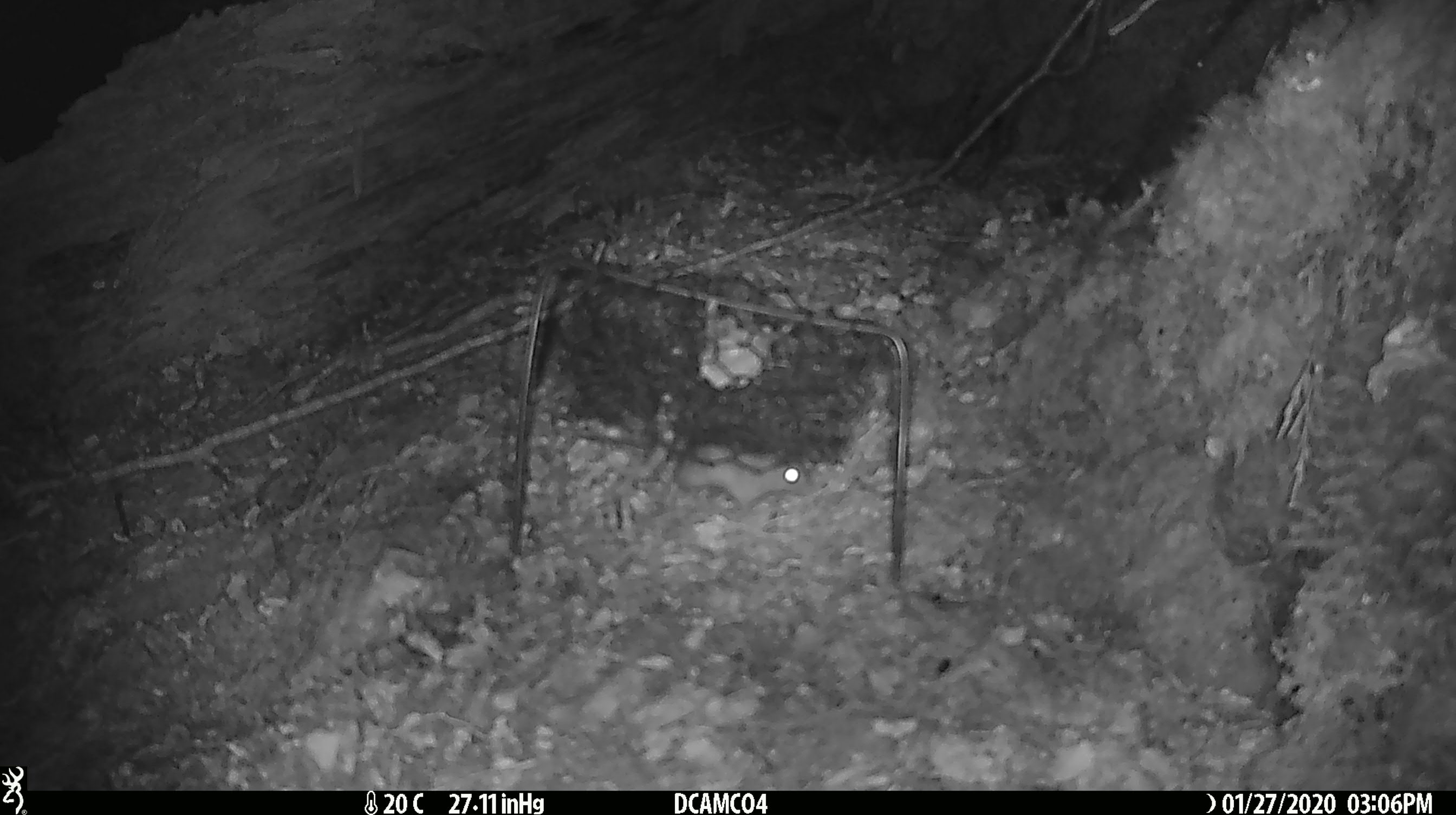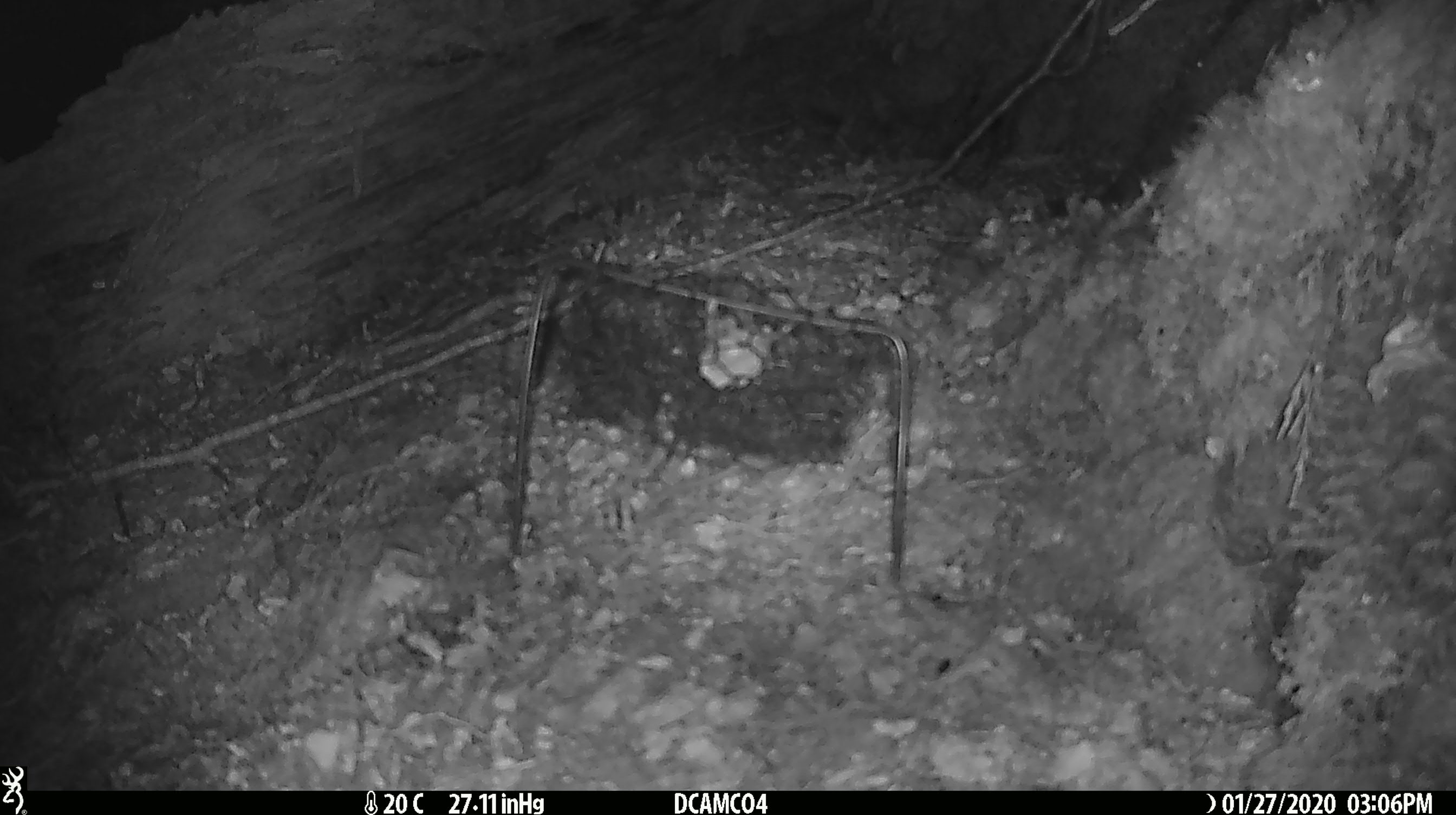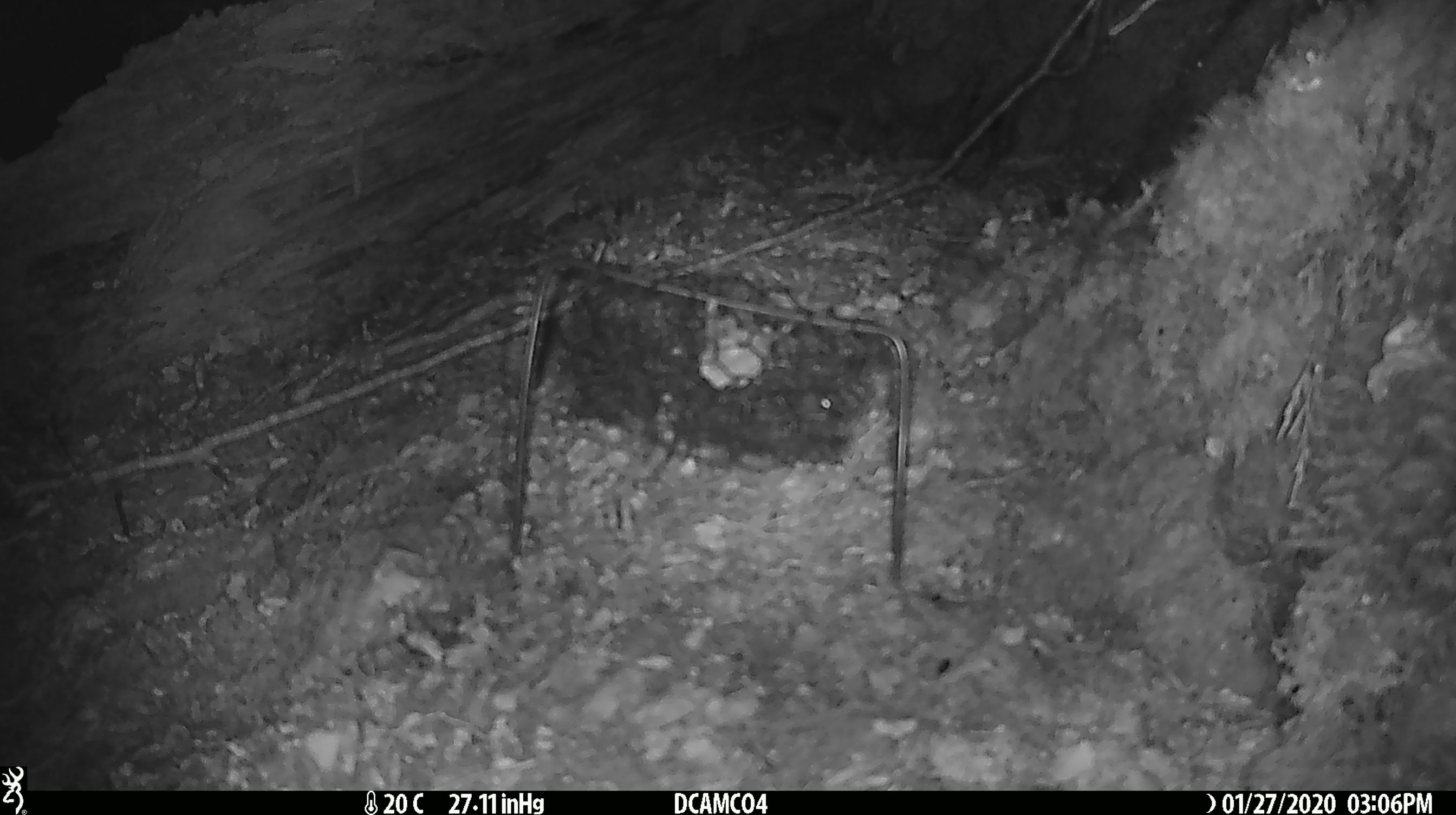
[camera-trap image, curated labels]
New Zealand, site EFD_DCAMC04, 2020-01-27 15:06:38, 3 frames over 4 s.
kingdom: Animalia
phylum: Chordata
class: Mammalia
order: Rodentia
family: Muridae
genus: Mus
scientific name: Mus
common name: mouse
Mouse (Mus).